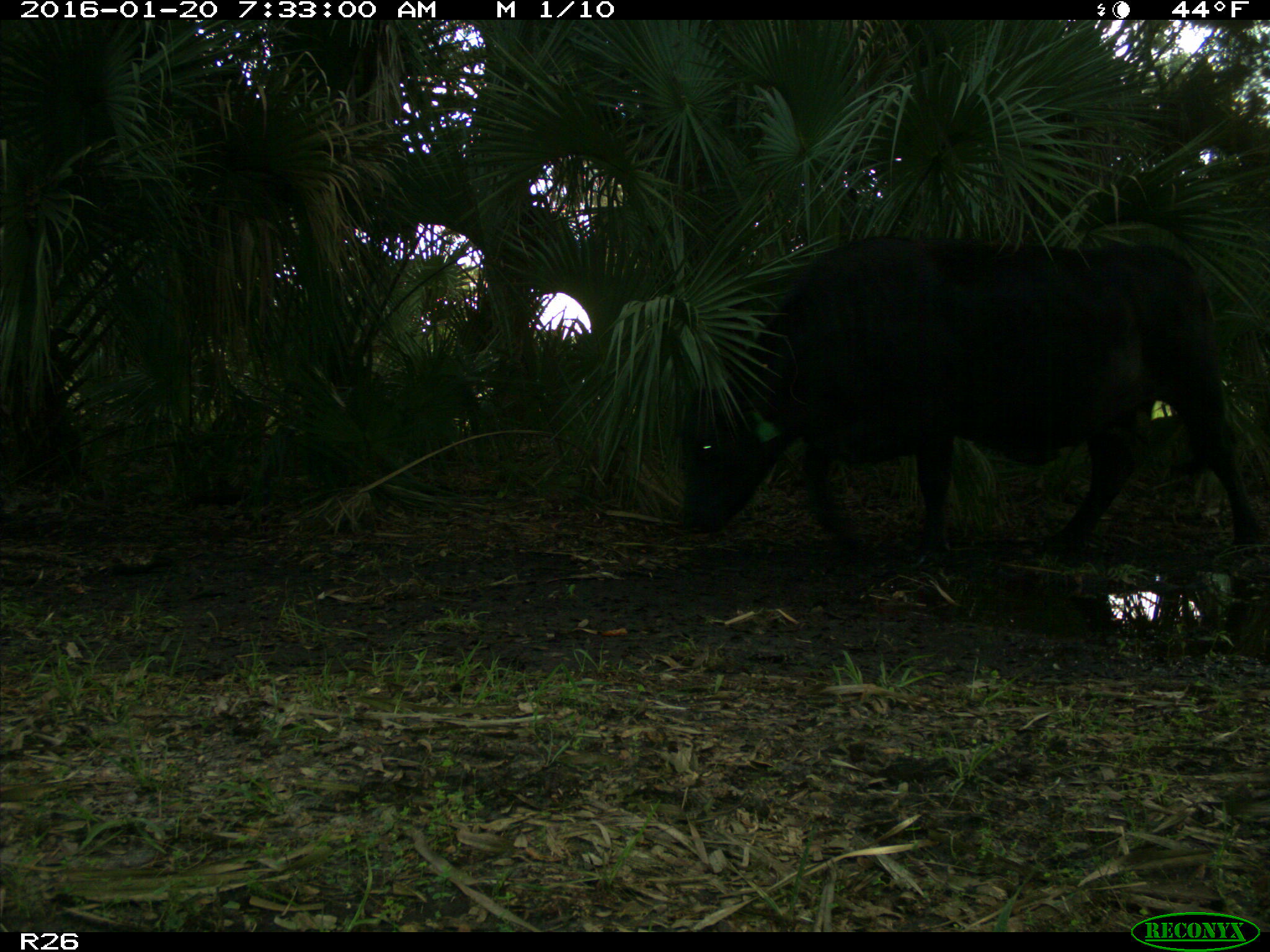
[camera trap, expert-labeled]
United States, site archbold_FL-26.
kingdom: Animalia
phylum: Chordata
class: Mammalia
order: Artiodactyla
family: Bovidae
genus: Bos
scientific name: Bos taurus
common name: domestic cow